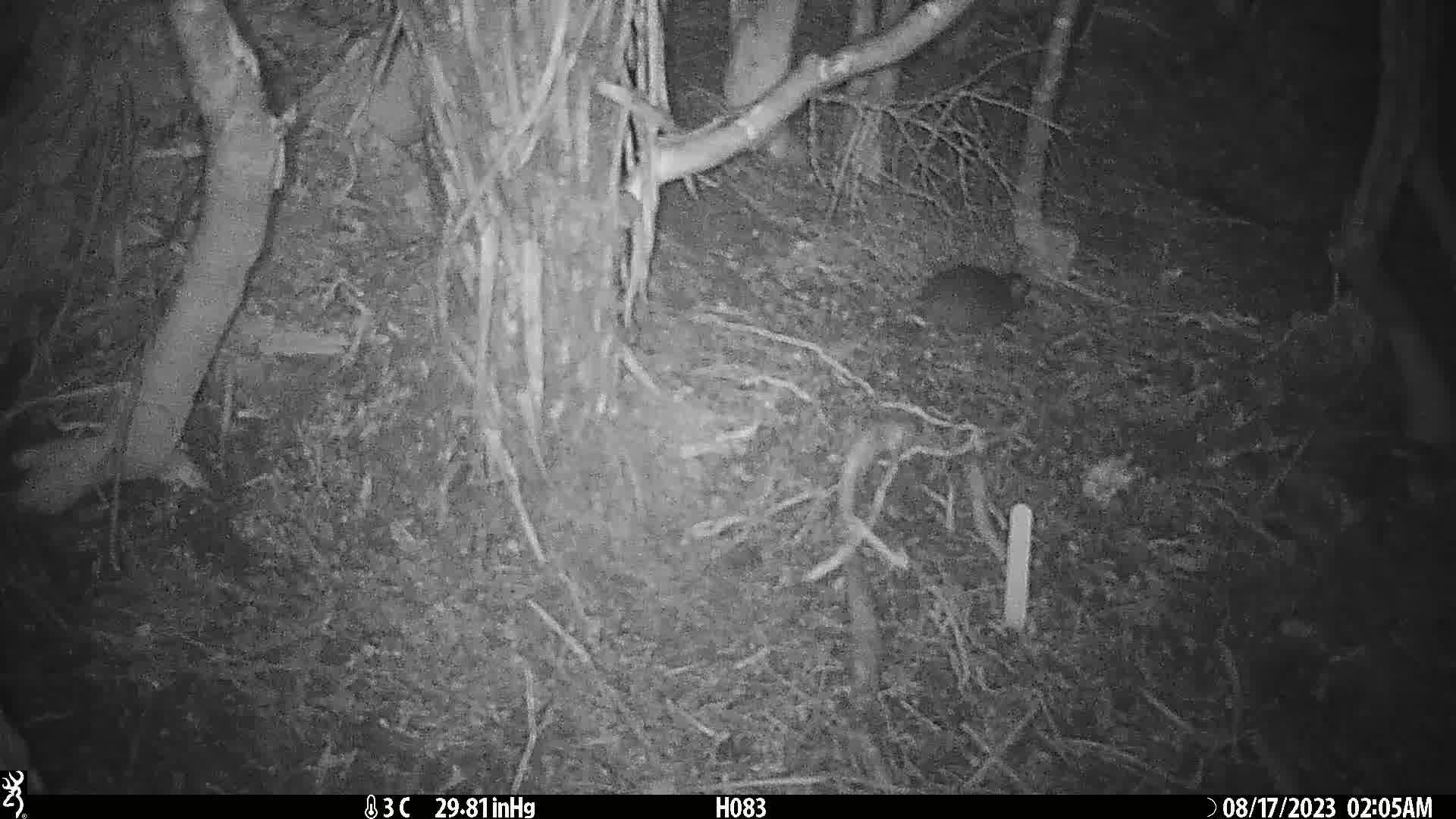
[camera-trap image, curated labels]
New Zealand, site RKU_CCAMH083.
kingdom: Animalia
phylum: Chordata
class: Mammalia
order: Rodentia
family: Muridae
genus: Rattus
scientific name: Rattus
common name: rat